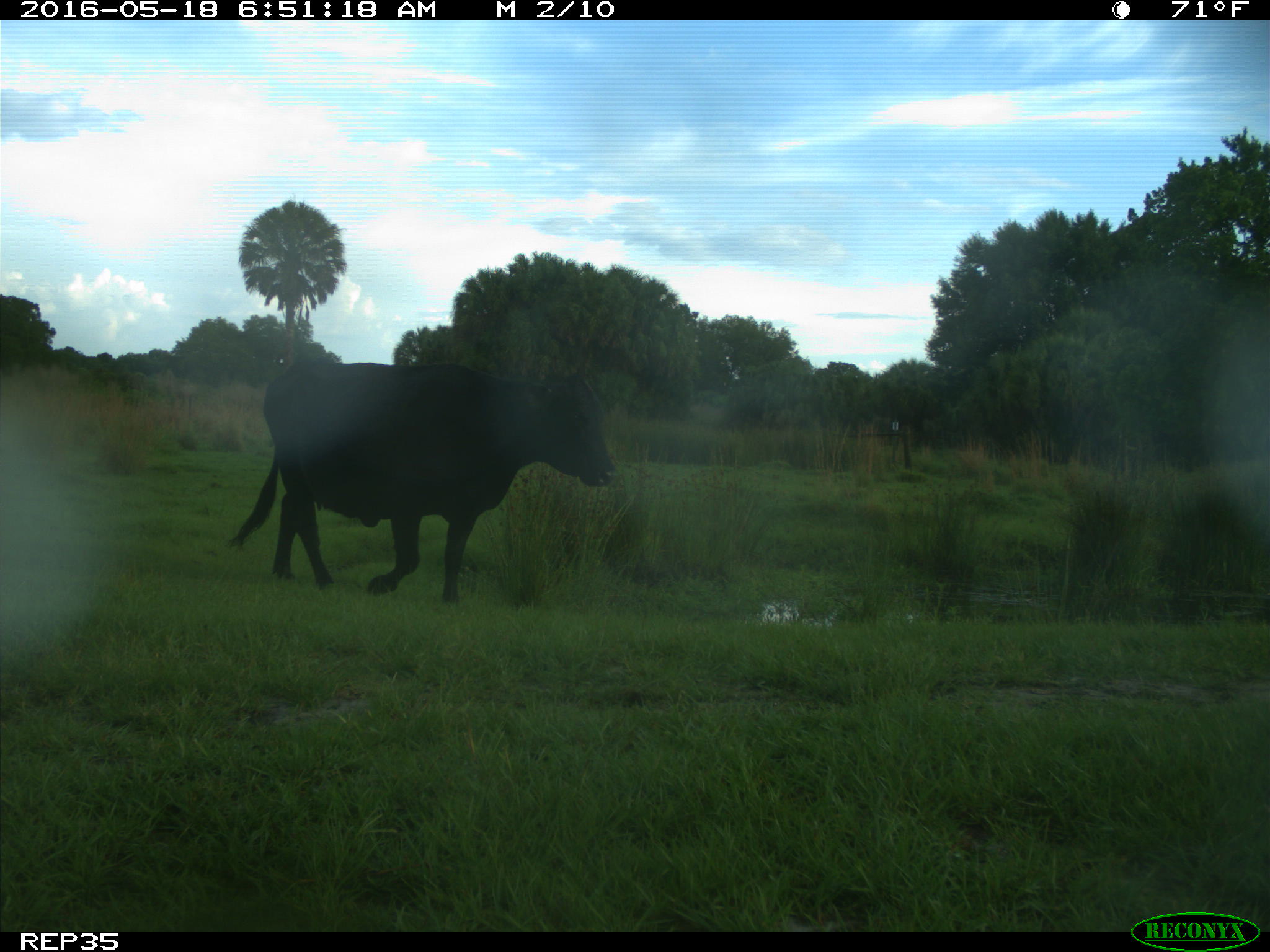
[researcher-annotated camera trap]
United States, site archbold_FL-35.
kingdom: Animalia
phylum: Chordata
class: Mammalia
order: Artiodactyla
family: Bovidae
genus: Bos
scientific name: Bos taurus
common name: domestic cow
Bos taurus (domestic cow).